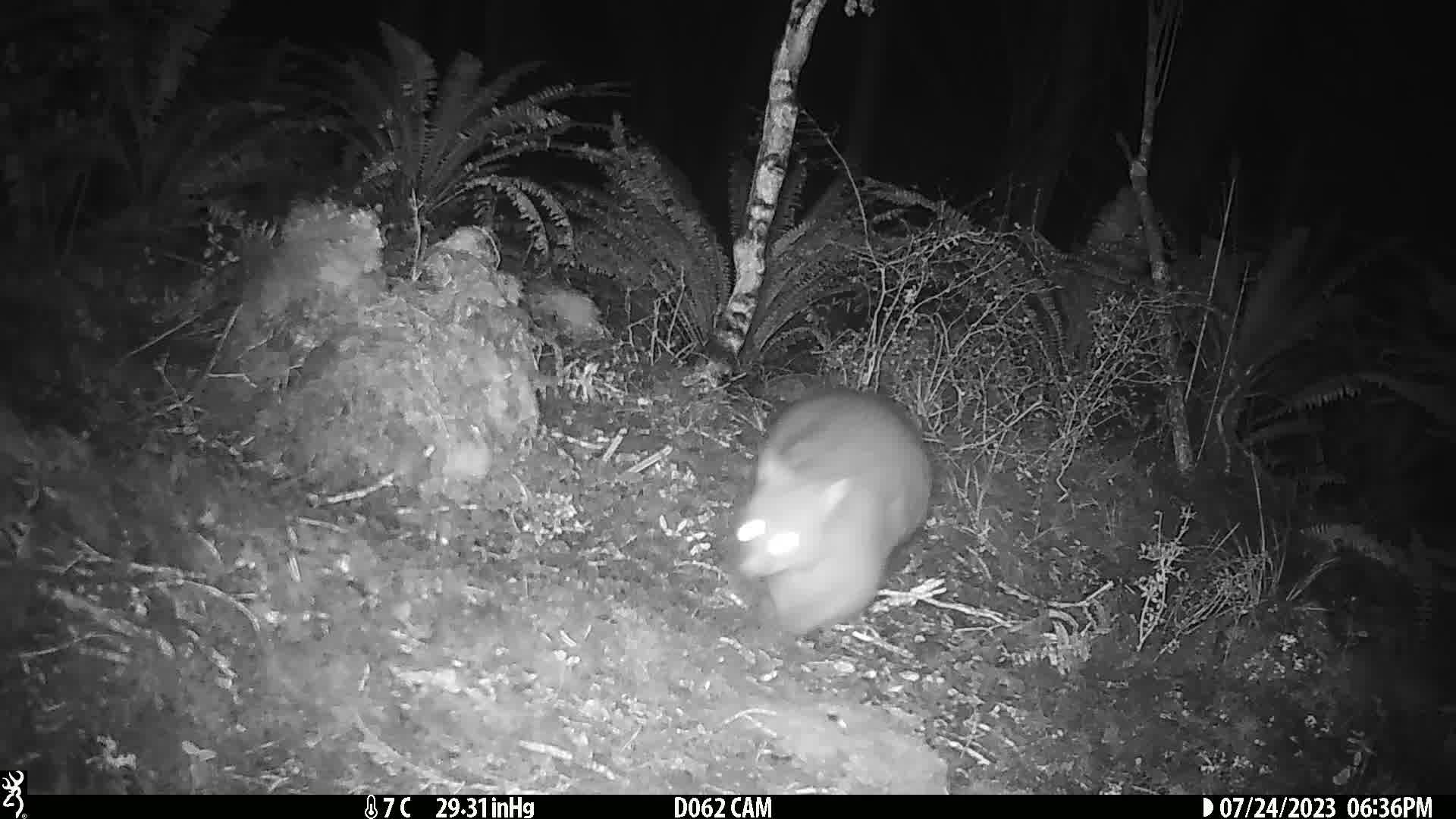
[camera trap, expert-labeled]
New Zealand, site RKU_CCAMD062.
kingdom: Animalia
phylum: Chordata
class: Mammalia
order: Diprotodontia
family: Phalangeridae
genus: Trichosurus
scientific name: Trichosurus vulpecula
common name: common brushtail possum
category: possum